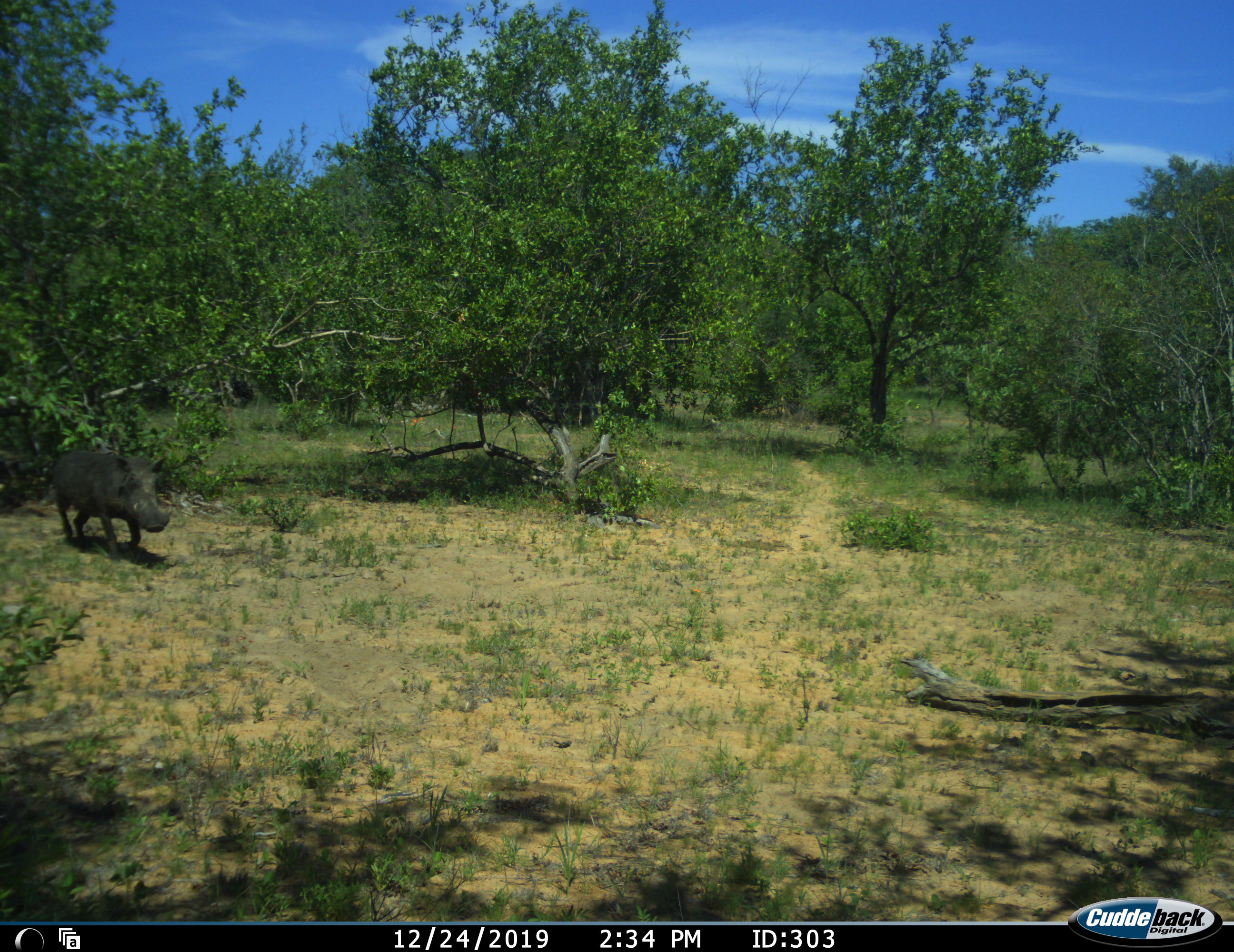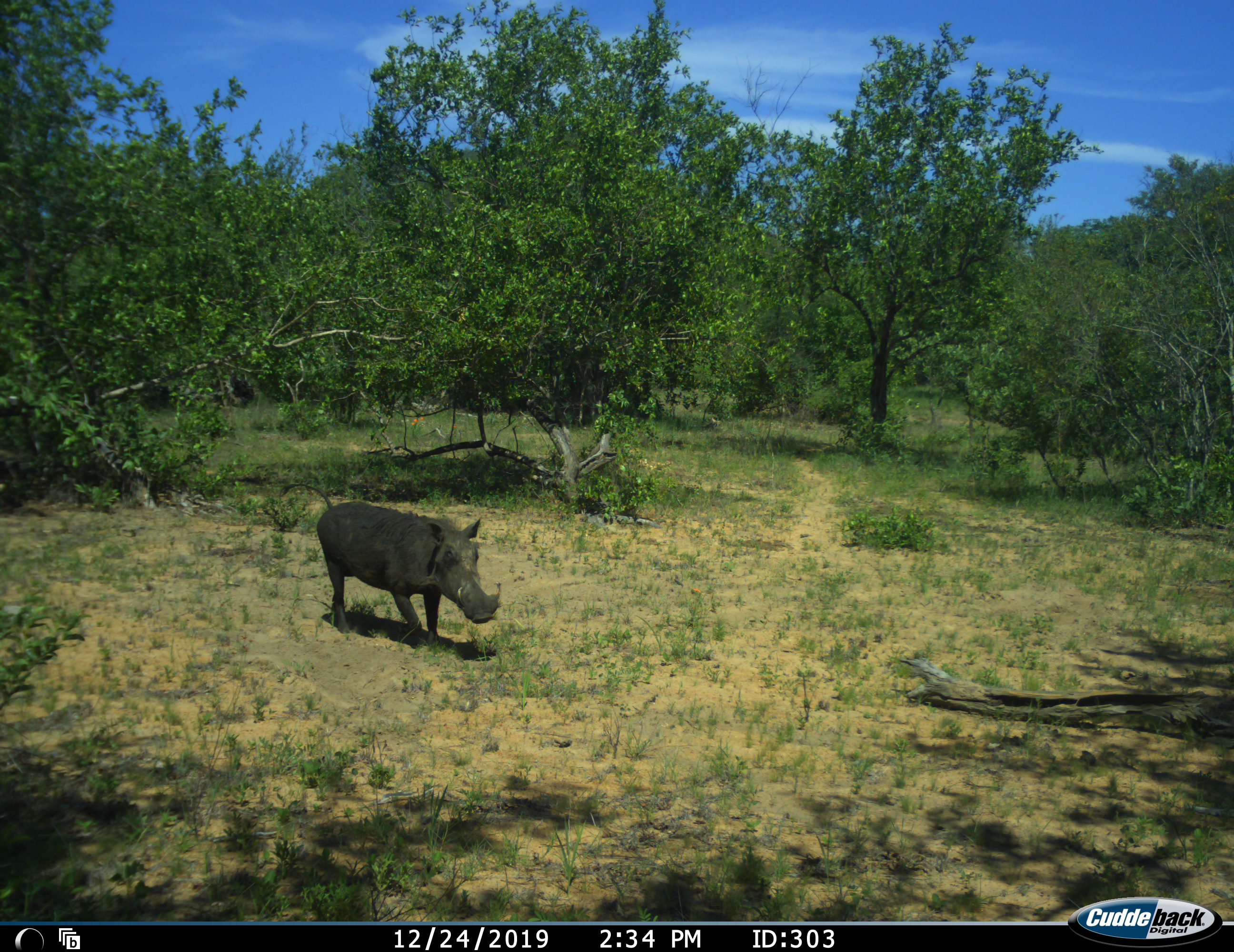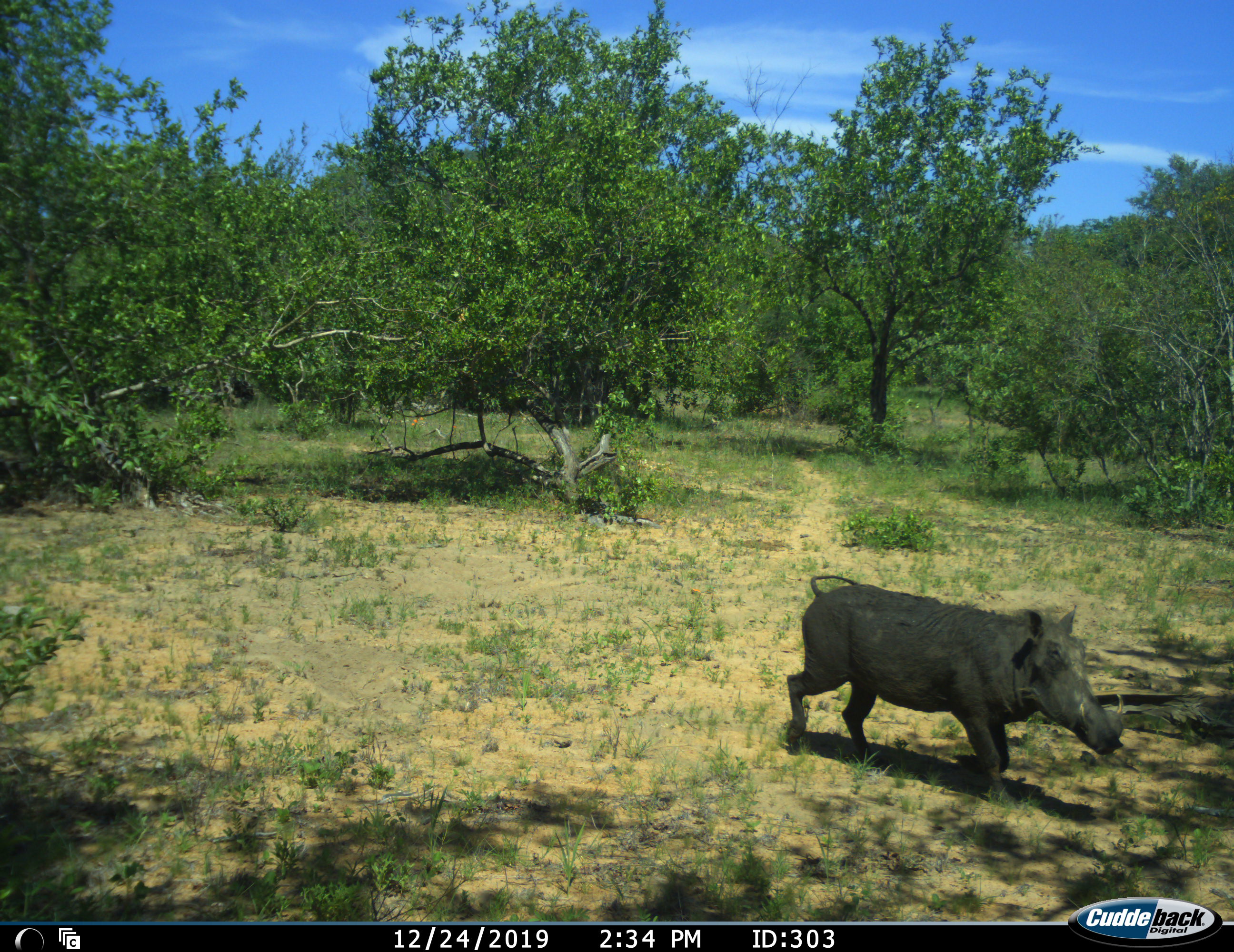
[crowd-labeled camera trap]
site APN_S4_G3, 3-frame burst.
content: unidentified animal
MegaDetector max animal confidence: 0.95